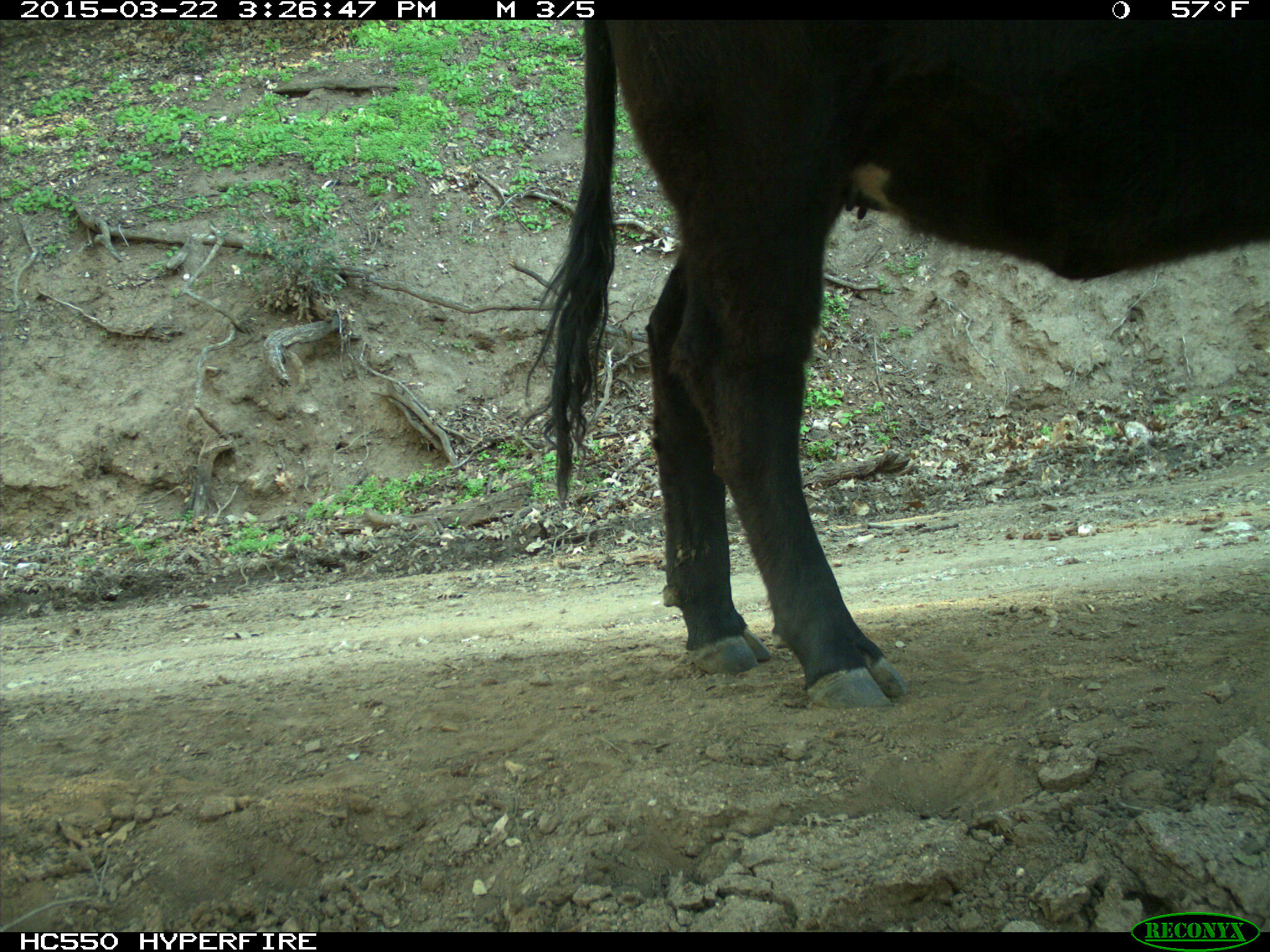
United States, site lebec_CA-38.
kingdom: Animalia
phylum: Chordata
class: Mammalia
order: Artiodactyla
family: Bovidae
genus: Bos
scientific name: Bos taurus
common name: domestic cow